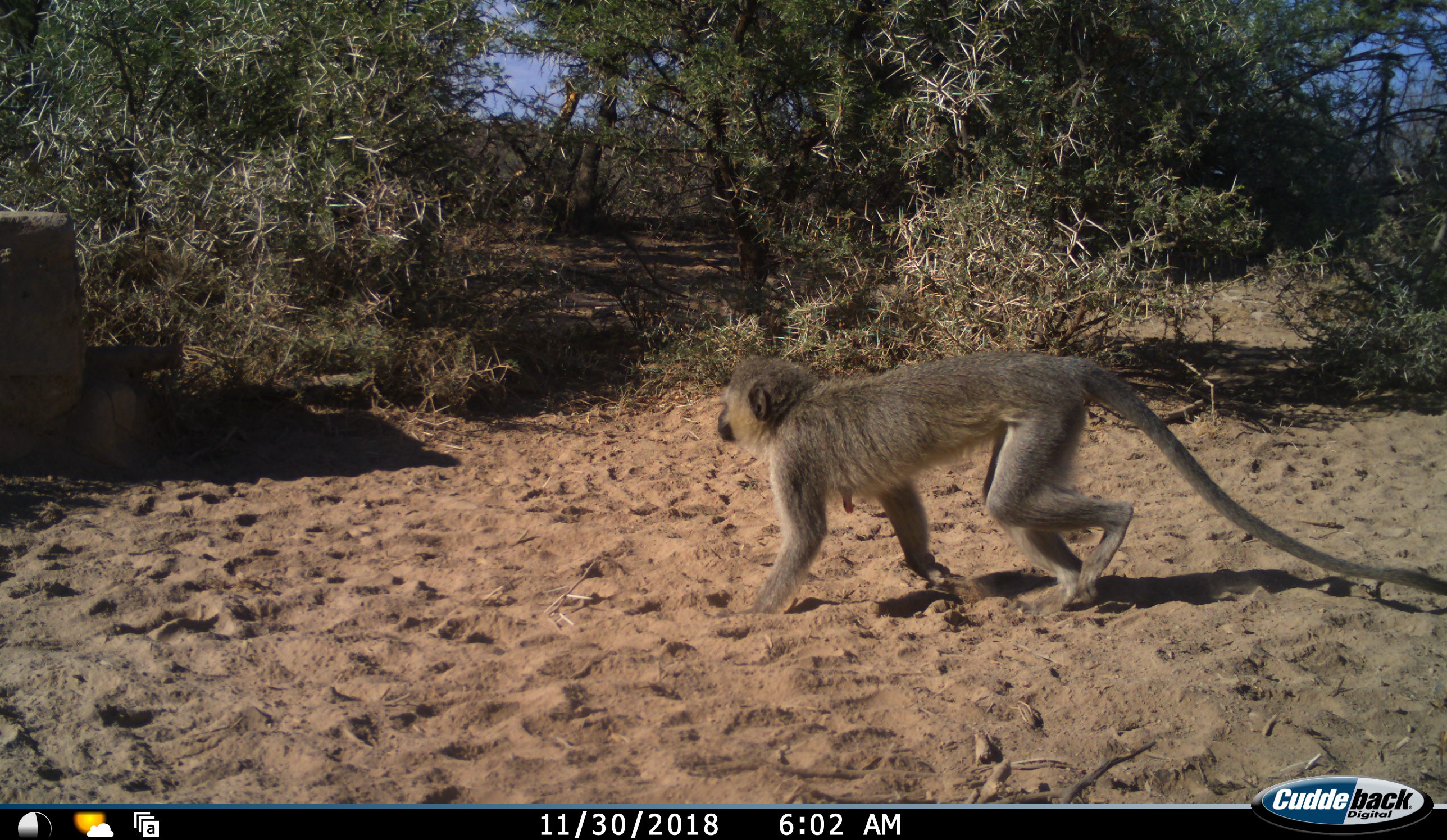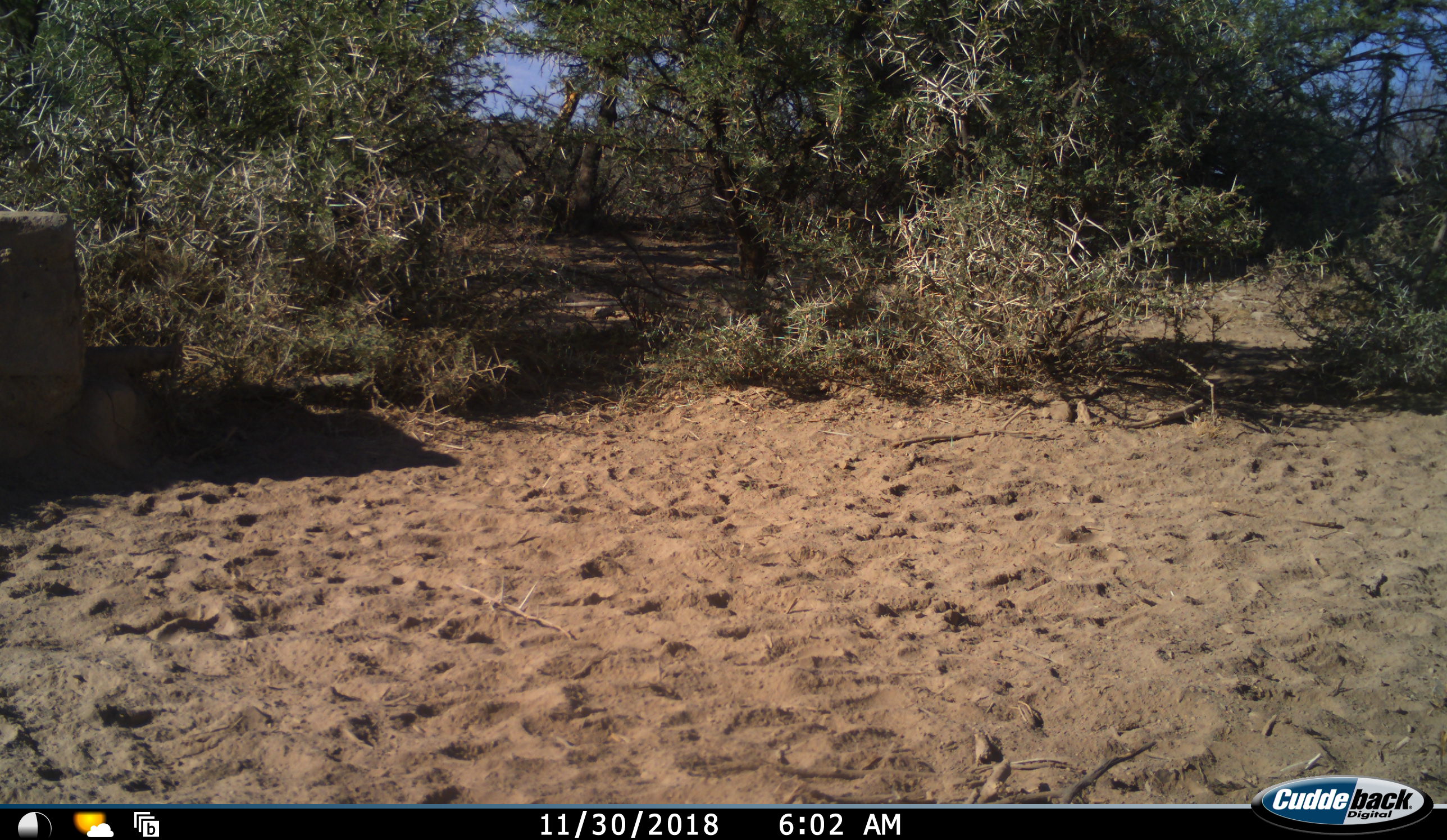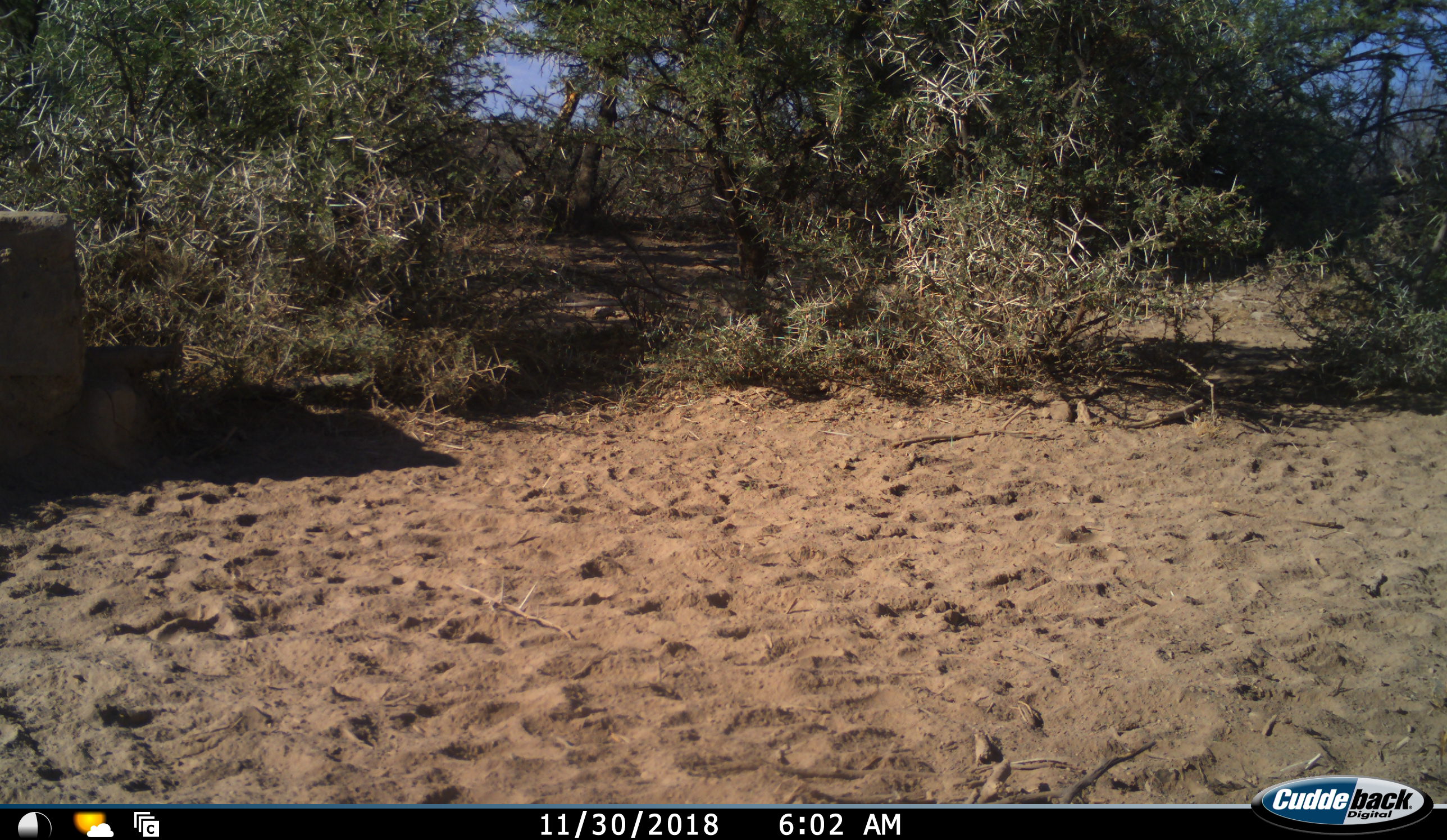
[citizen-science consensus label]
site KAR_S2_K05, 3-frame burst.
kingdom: Animalia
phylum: Chordata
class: Mammalia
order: Primates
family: Cercopithecidae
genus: Chlorocebus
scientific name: Chlorocebus pygerythrus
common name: vervet monkey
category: monkeyvervet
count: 1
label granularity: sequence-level